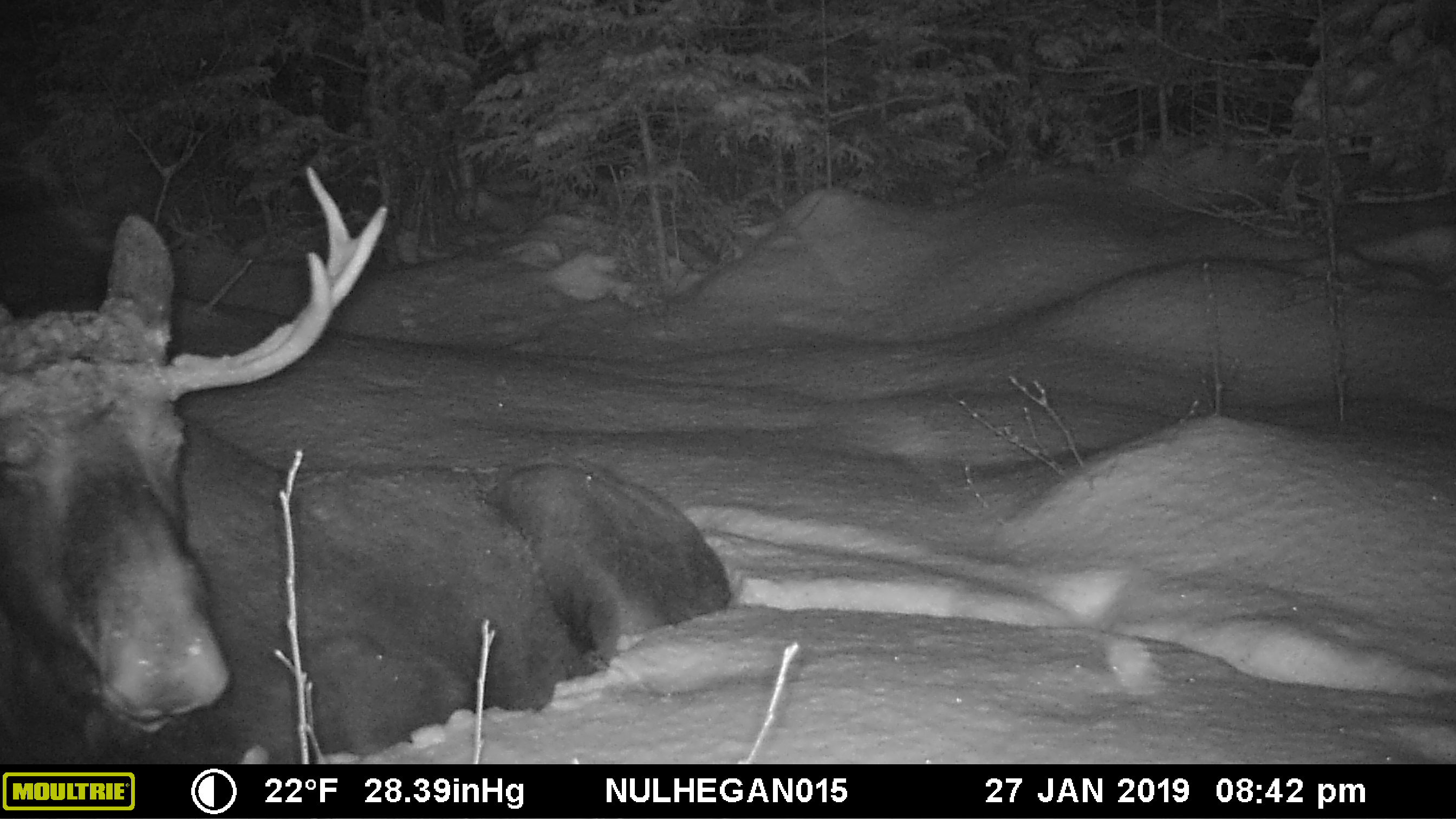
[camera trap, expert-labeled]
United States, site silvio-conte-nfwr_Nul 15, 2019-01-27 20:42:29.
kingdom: Animalia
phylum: Chordata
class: Mammalia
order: Artiodactyla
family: Cervidae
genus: Alces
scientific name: Alces alces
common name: moose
Moose (Alces alces).